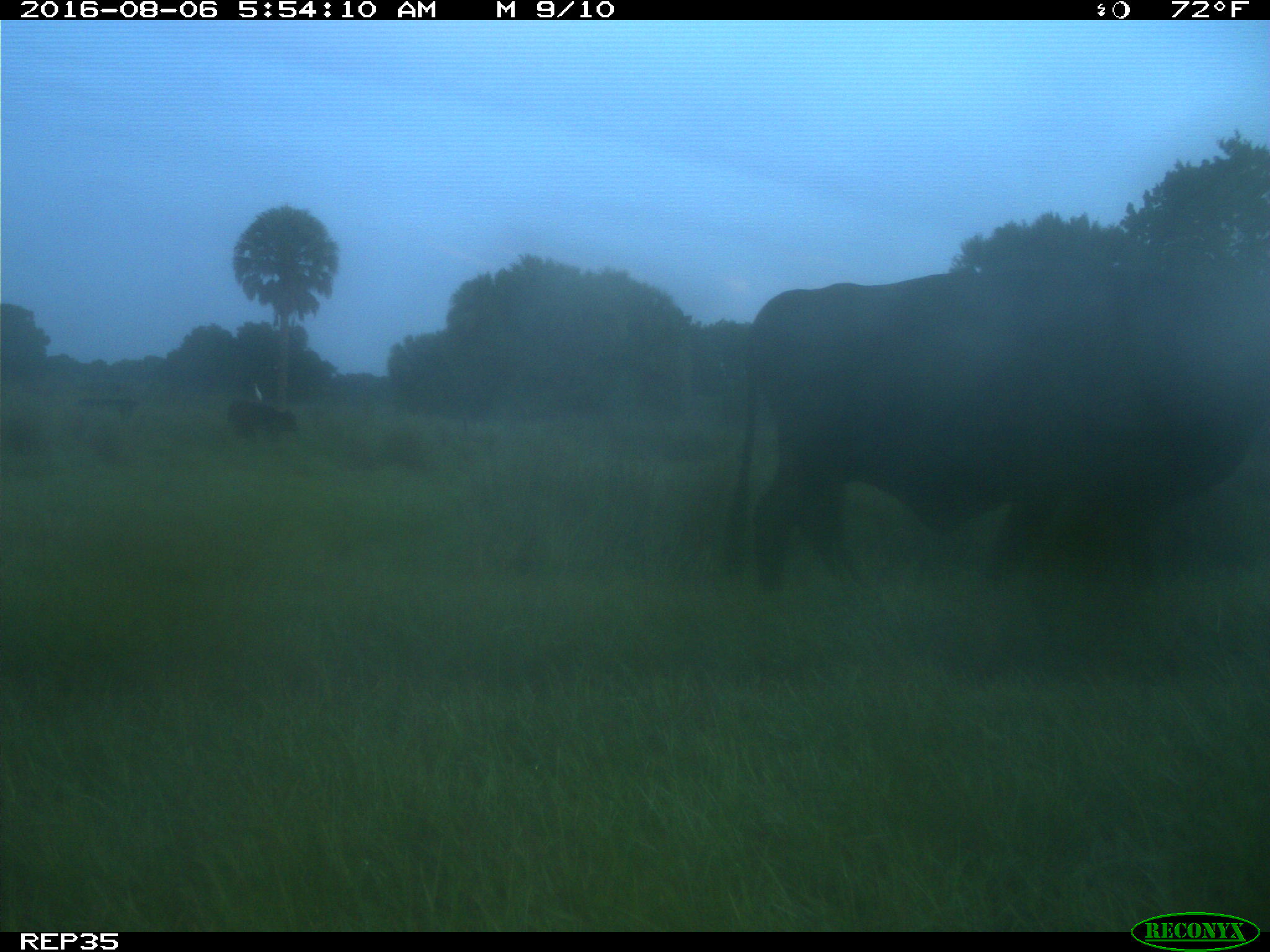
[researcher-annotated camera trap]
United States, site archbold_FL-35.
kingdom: Animalia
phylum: Chordata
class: Mammalia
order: Artiodactyla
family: Bovidae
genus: Bos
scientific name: Bos taurus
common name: domestic cow